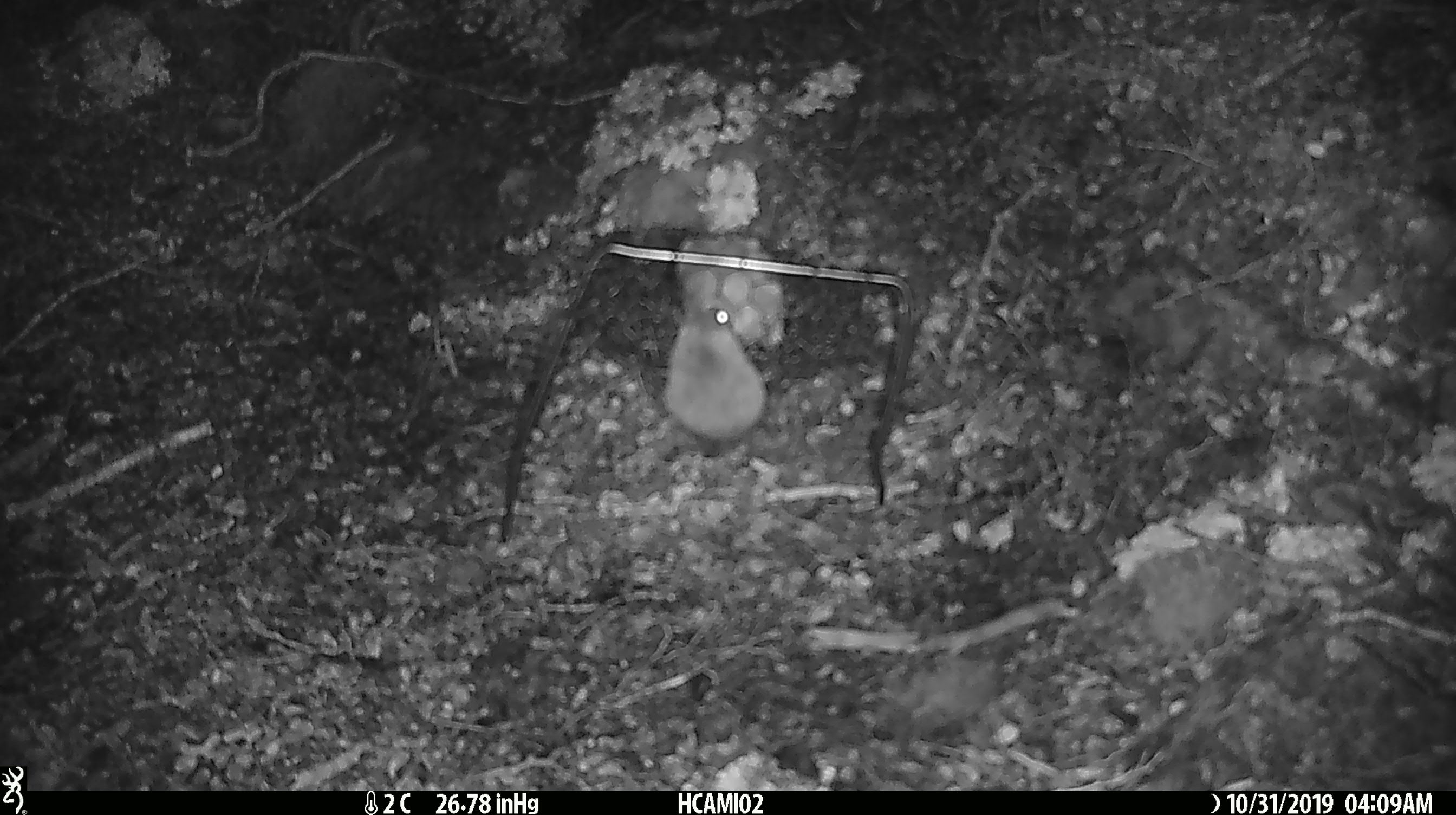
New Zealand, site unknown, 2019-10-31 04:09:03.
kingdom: Animalia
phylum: Chordata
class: Mammalia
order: Rodentia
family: Muridae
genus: Mus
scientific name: Mus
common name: mouse